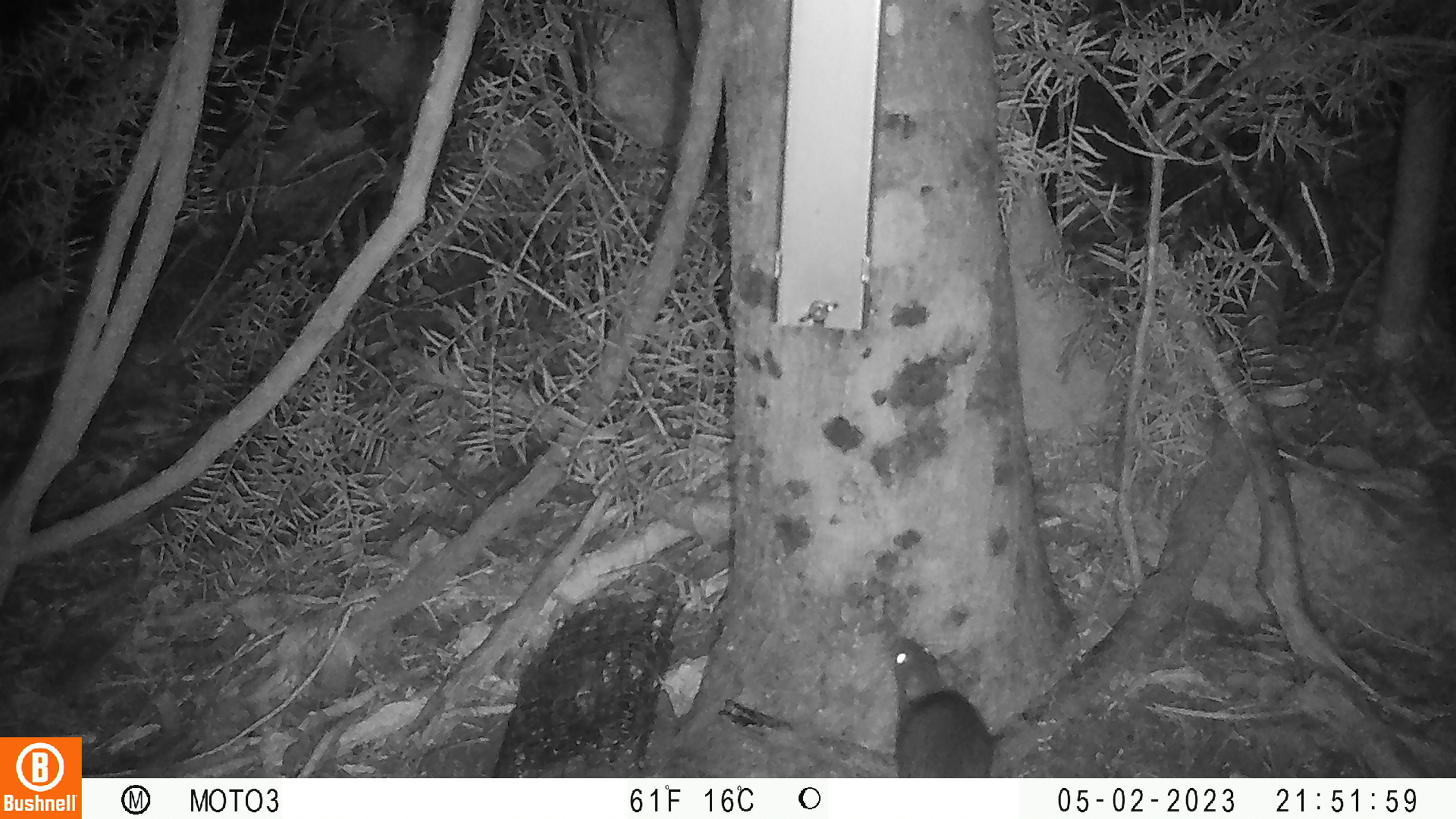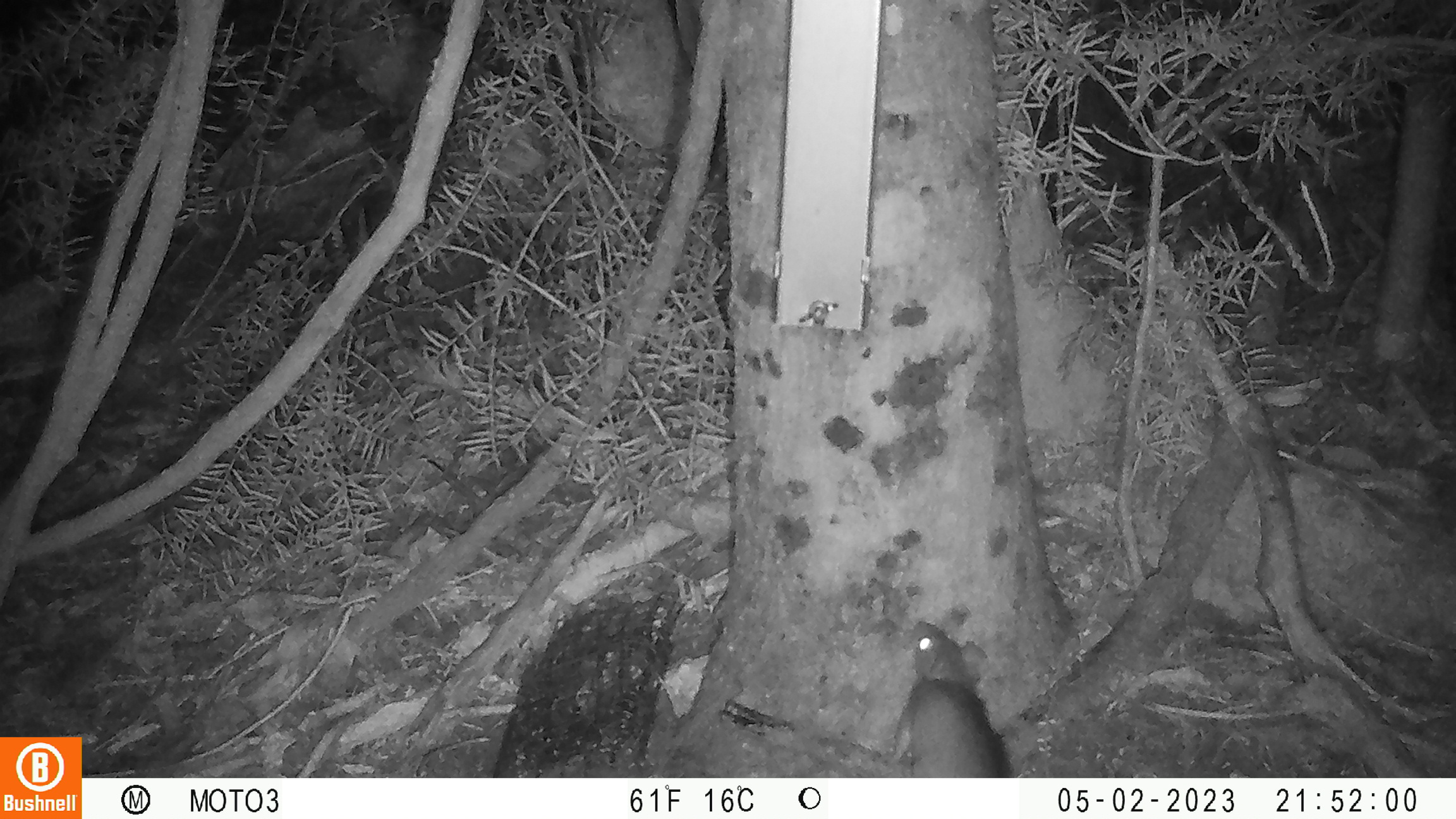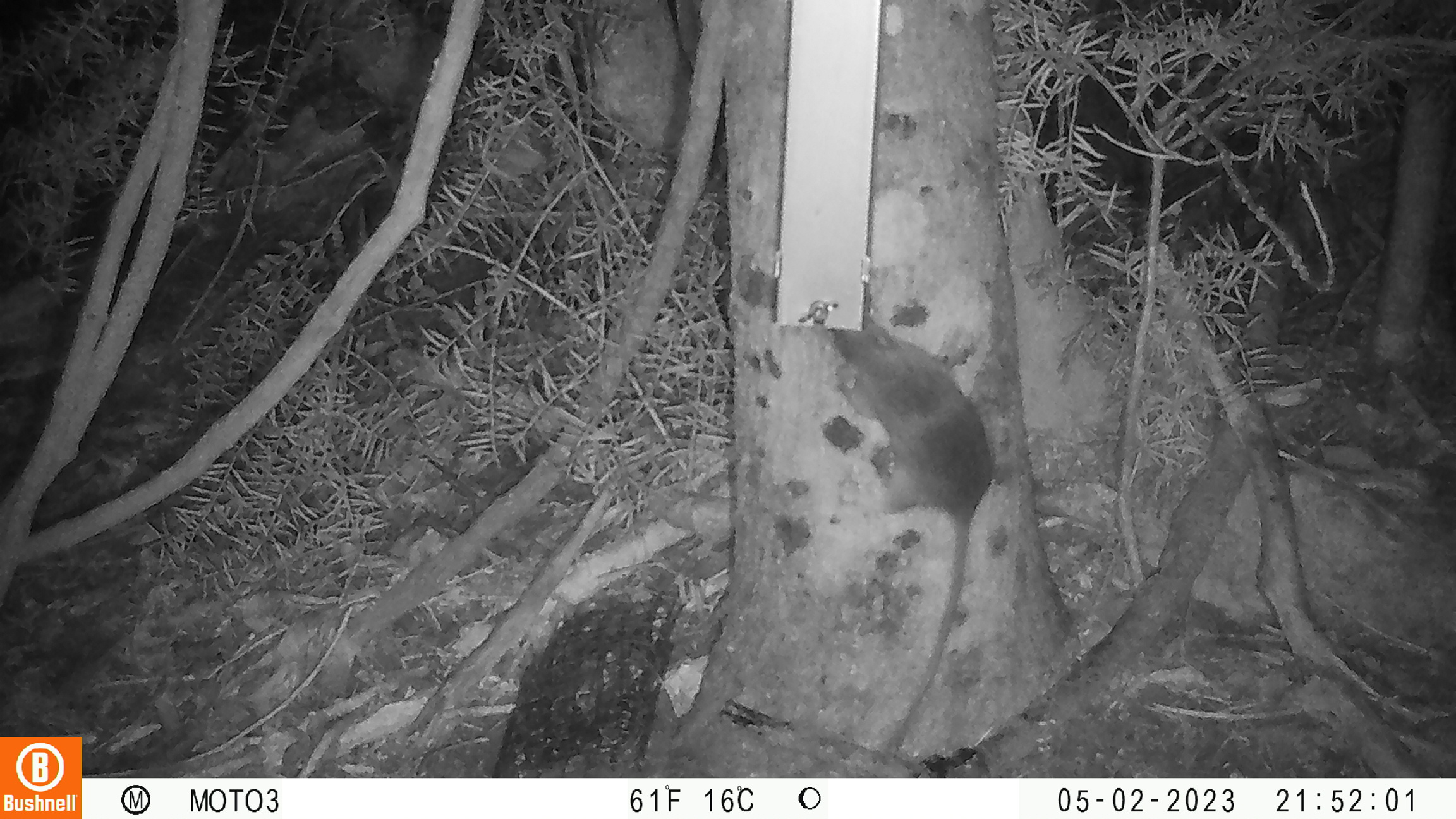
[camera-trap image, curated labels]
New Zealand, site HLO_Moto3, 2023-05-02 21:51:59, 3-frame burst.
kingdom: Animalia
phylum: Chordata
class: Mammalia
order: Rodentia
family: Muridae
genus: Rattus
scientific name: Rattus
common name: rat